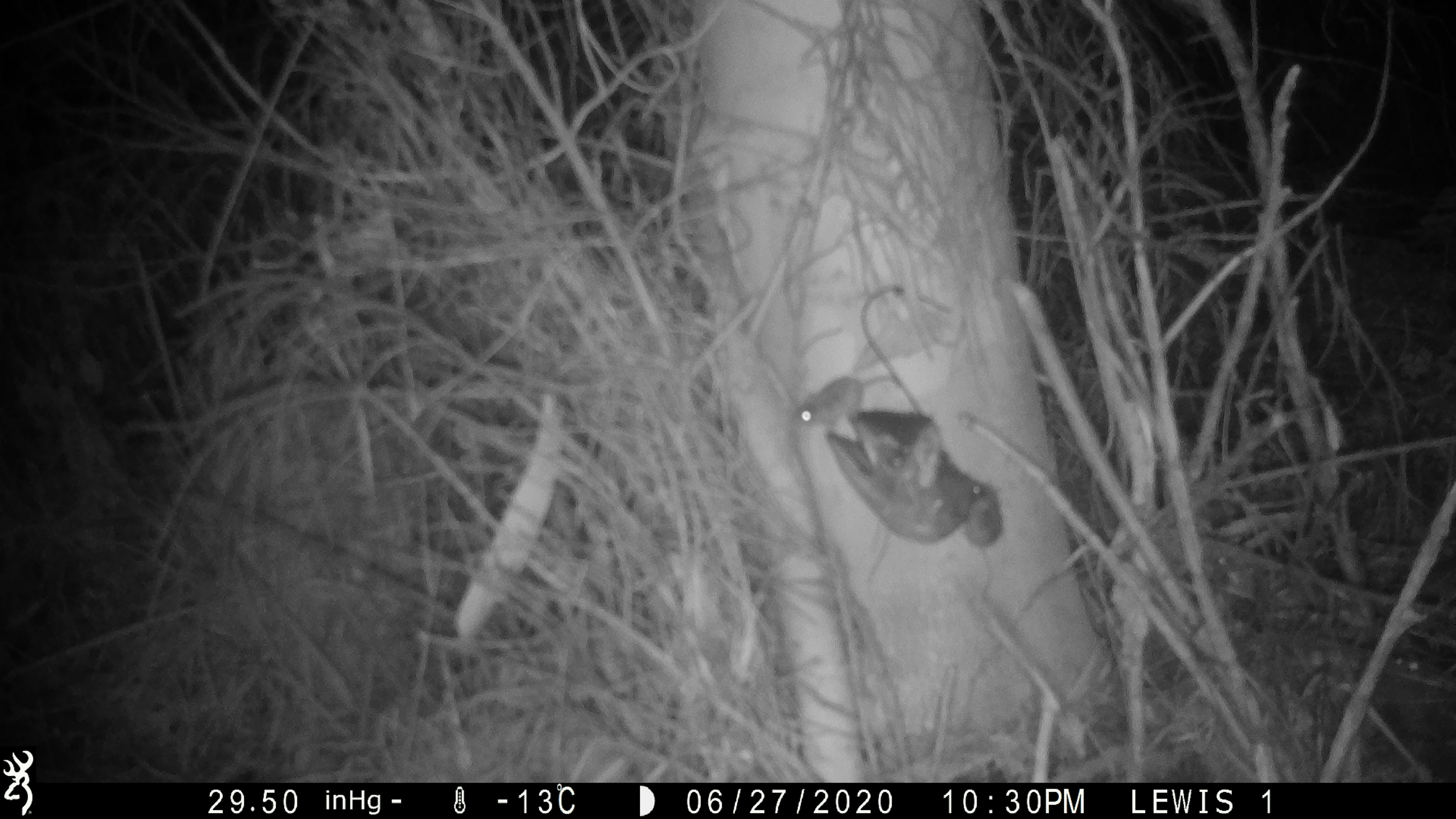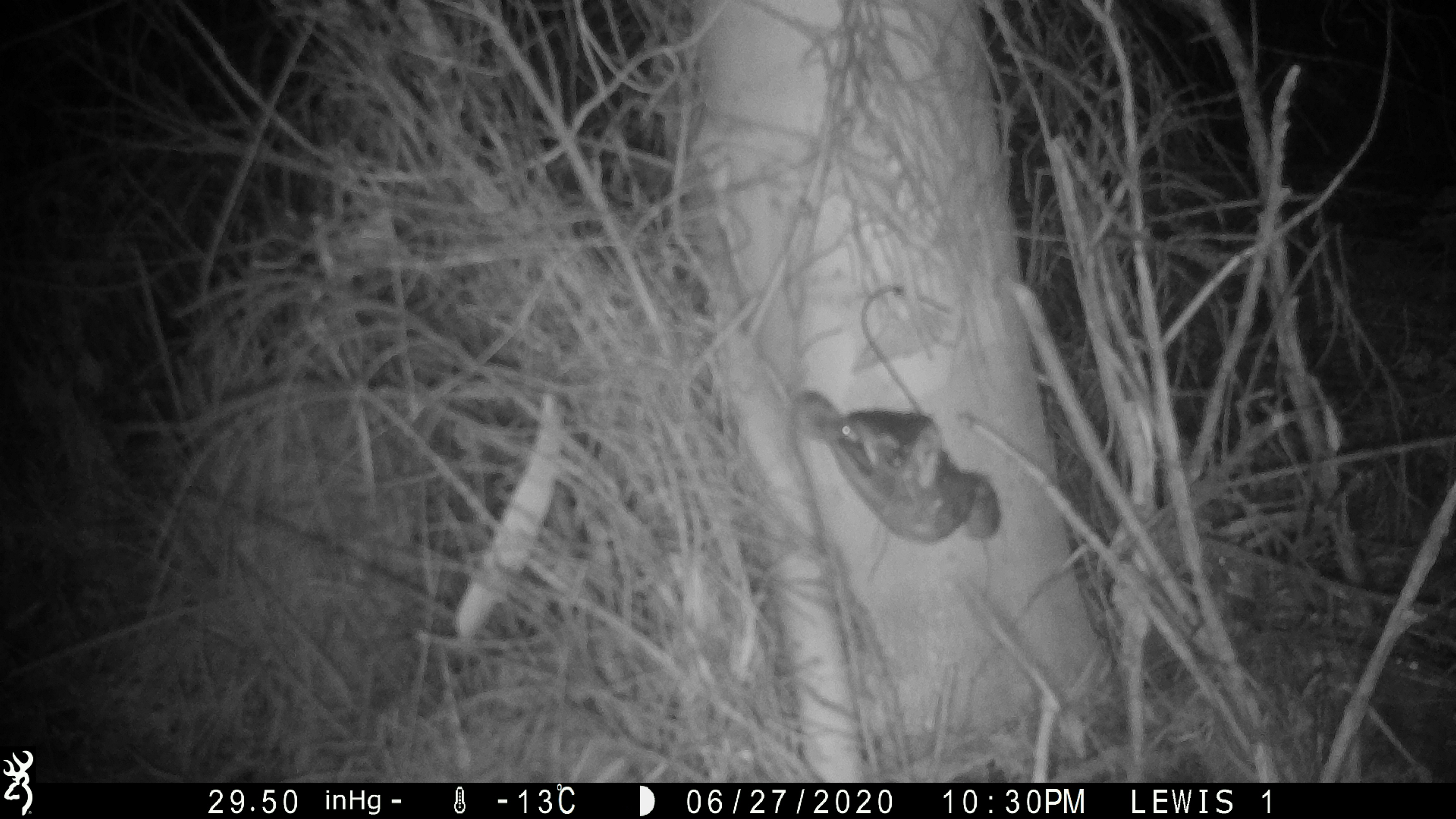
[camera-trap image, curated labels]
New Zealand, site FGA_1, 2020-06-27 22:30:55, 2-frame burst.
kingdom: Animalia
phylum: Chordata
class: Mammalia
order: Rodentia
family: Muridae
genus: Mus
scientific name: Mus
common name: mouse